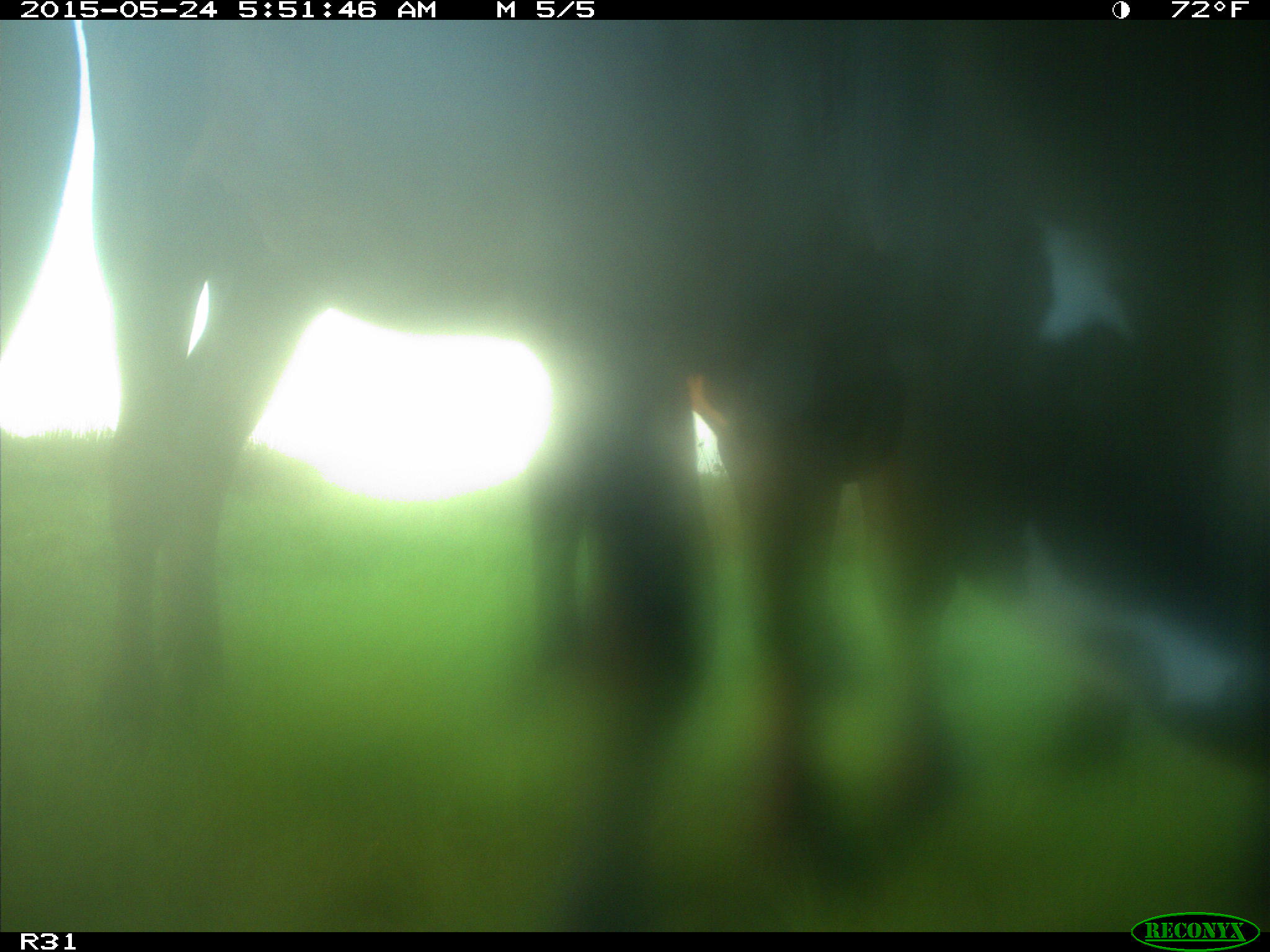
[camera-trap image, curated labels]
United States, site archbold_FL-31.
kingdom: Animalia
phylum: Chordata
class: Mammalia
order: Artiodactyla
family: Bovidae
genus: Bos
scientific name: Bos taurus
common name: domestic cow